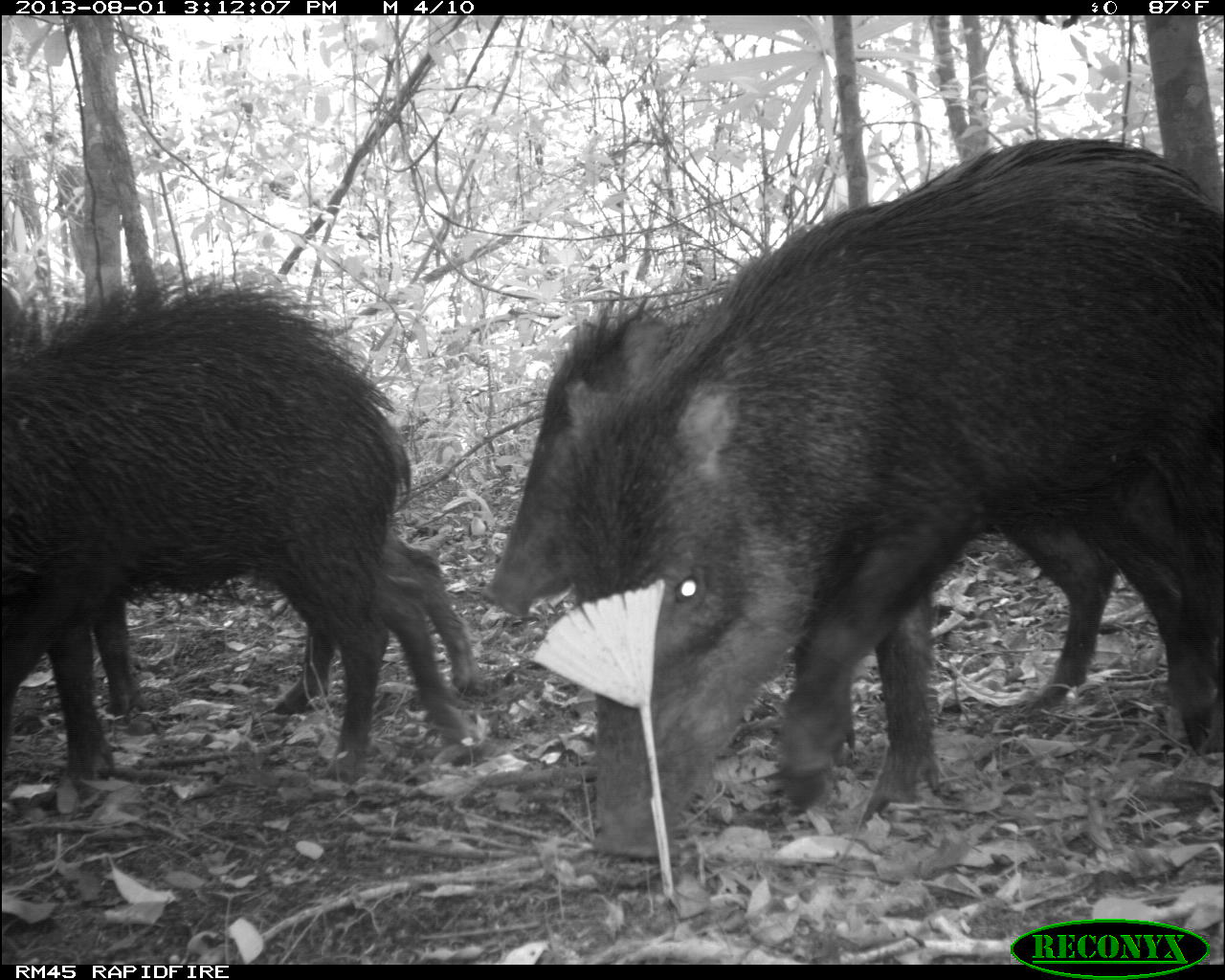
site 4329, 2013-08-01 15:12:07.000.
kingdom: Animalia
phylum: Chordata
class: Mammalia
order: Artiodactyla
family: Tayassuidae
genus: Tayassu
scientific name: Tayassu pecari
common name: white-lipped peccary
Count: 14.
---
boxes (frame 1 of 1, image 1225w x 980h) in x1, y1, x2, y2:
tayassu pecari: 552, 136, 1224, 862; 485, 278, 1118, 718; 0, 273, 477, 799; 0, 266, 480, 717